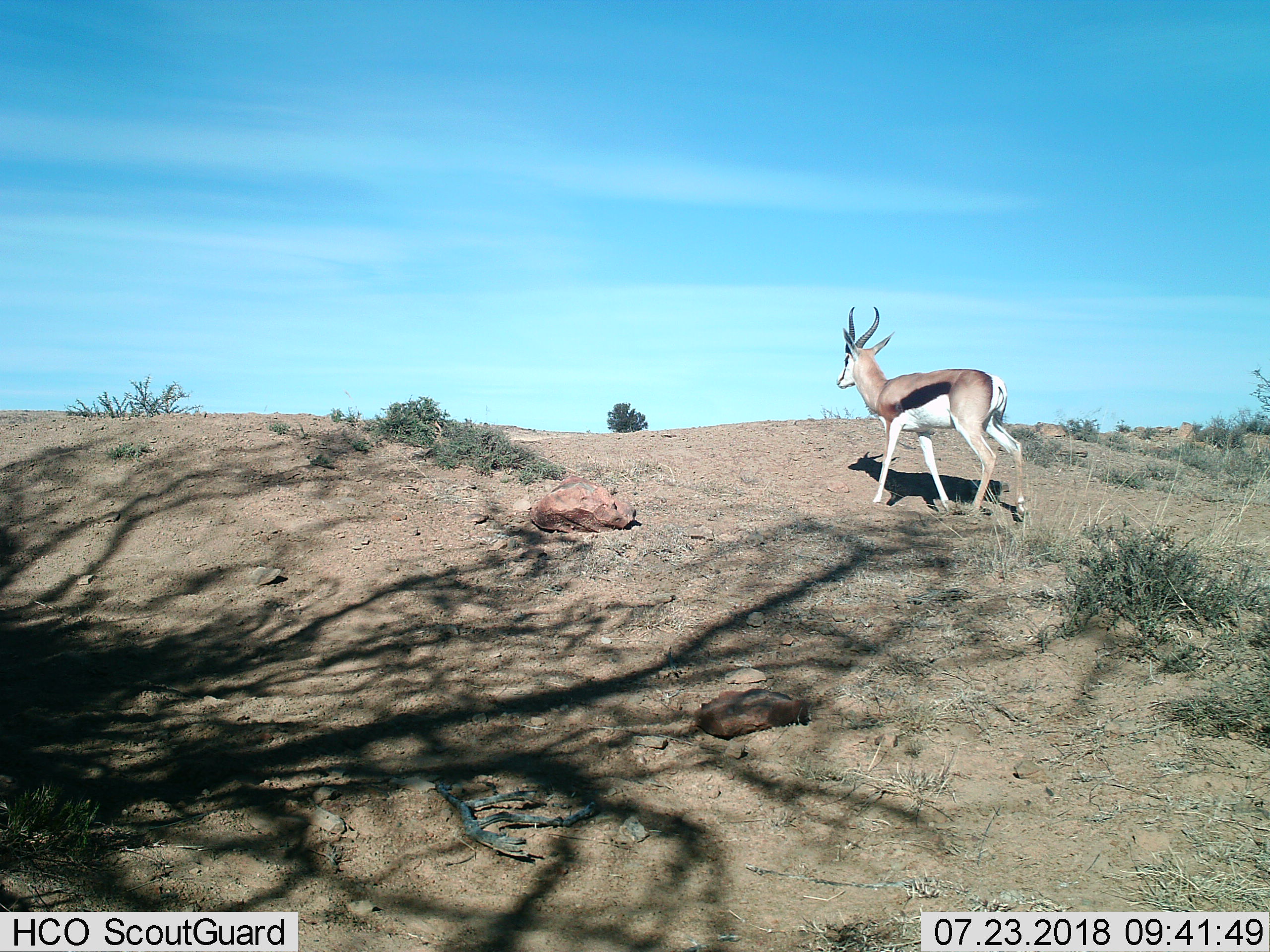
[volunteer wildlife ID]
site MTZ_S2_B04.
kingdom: Animalia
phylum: Chordata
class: Mammalia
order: Artiodactyla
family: Bovidae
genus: Antidorcas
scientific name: Antidorcas marsupialis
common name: springbok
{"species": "springbok (Antidorcas marsupialis)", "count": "1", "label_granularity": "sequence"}